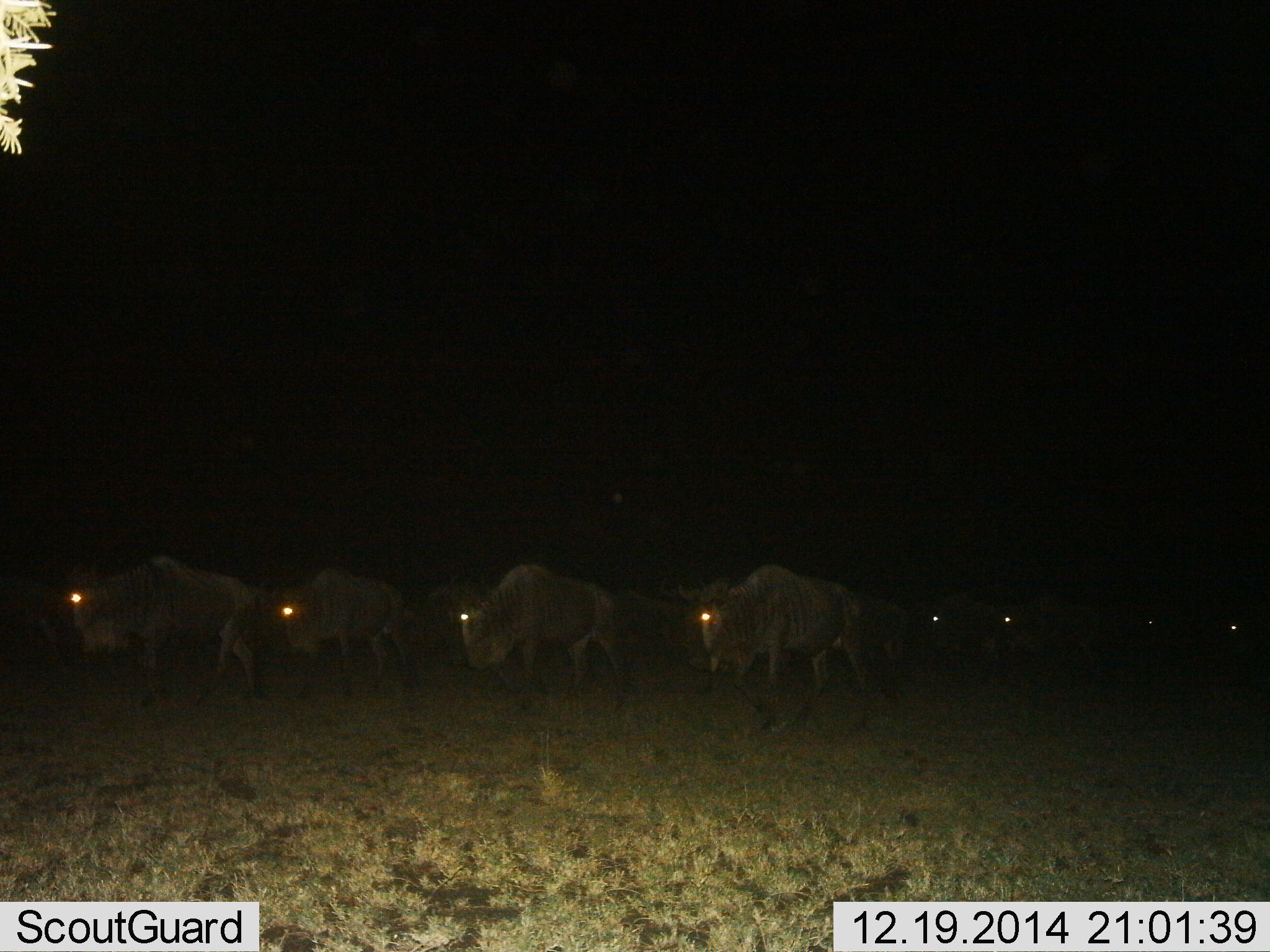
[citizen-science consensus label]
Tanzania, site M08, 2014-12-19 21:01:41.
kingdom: Animalia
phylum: Chordata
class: Mammalia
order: Artiodactyla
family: Bovidae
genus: Connochaetes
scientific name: Connochaetes taurinus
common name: blue wildebeest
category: wildebeest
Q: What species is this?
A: Wildebeest (blue wildebeest) (Connochaetes taurinus).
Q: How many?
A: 11-50.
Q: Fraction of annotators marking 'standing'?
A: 0%.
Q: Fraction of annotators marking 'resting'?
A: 10%.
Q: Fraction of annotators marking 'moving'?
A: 90%.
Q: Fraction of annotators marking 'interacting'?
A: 0%.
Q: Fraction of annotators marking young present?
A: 0%.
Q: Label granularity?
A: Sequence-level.